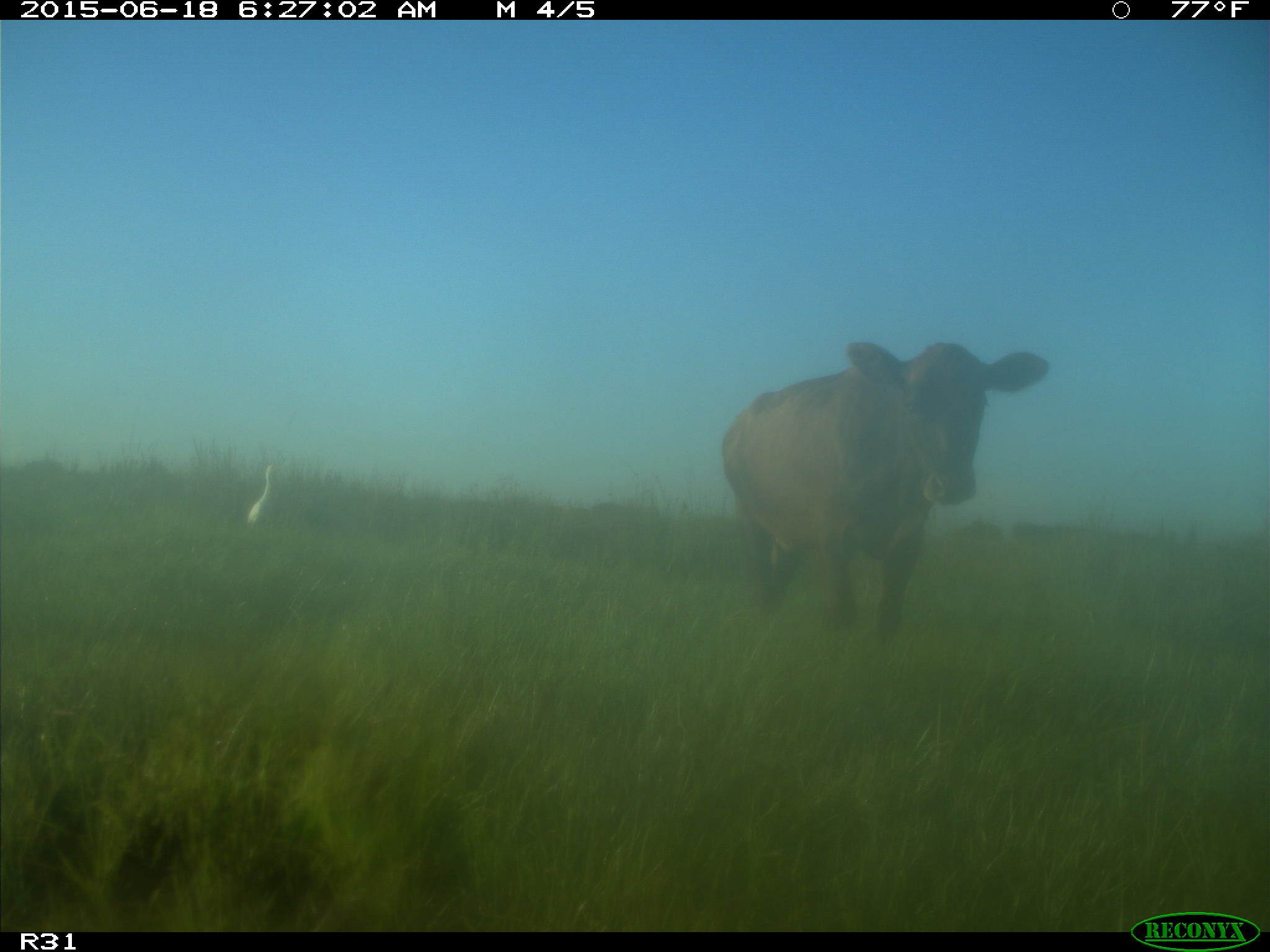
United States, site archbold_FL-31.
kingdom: Animalia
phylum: Chordata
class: Mammalia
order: Artiodactyla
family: Bovidae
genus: Bos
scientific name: Bos taurus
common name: domestic cow